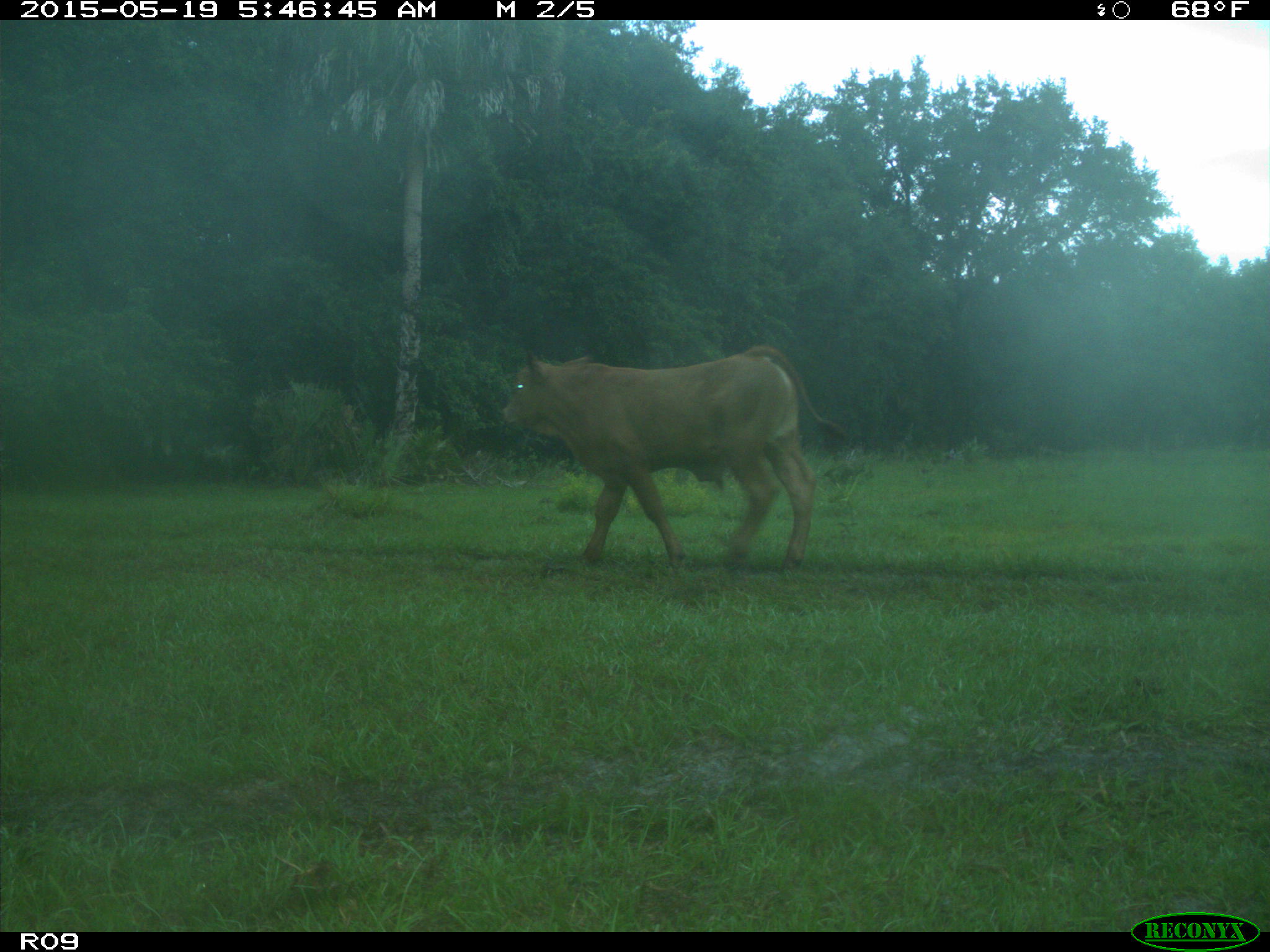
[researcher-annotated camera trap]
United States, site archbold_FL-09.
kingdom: Animalia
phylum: Chordata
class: Mammalia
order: Artiodactyla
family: Bovidae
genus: Bos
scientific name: Bos taurus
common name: domestic cow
Bos taurus (domestic cow).